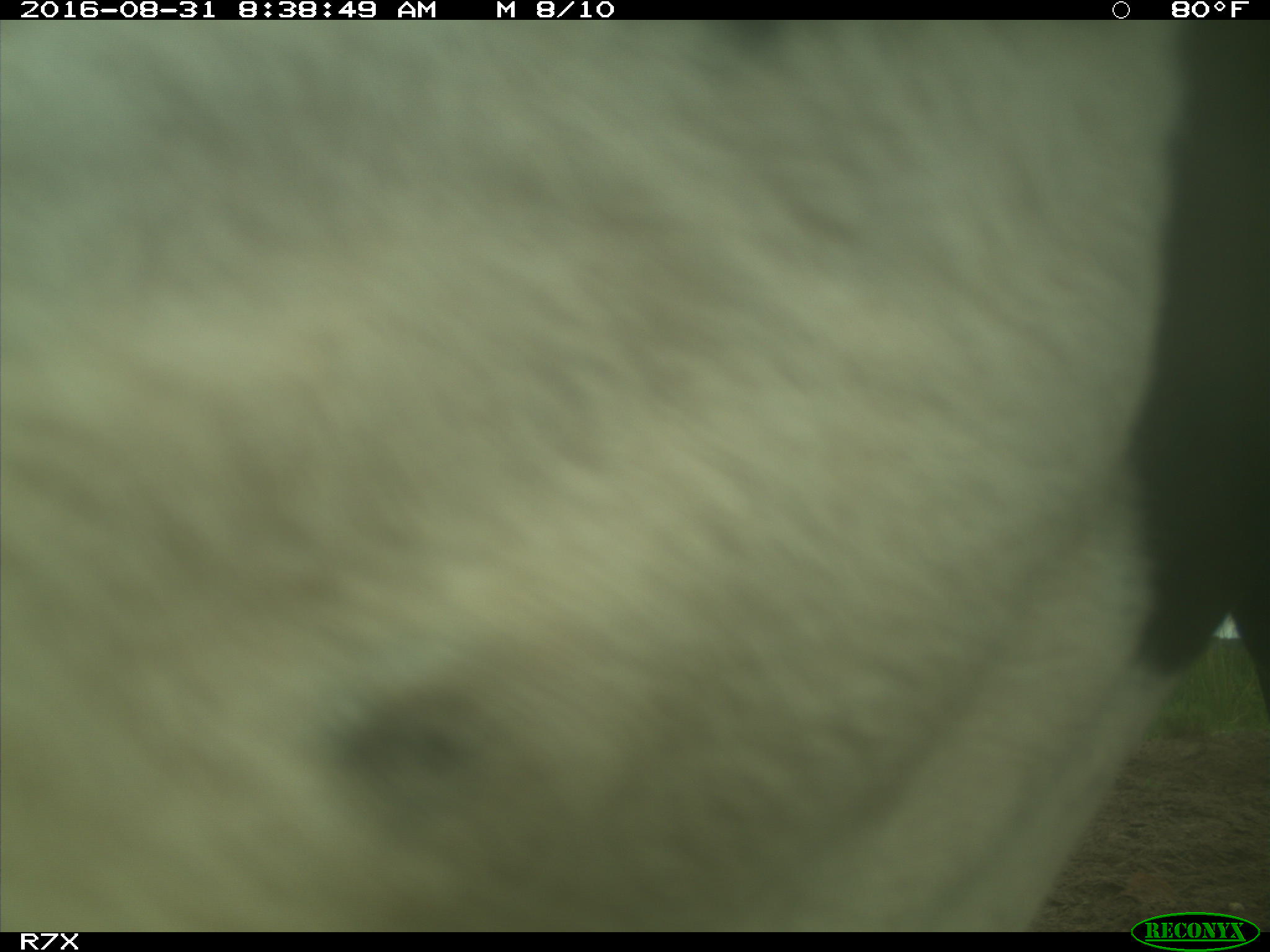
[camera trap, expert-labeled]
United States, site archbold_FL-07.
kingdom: Animalia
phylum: Chordata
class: Mammalia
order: Artiodactyla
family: Bovidae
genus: Bos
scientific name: Bos taurus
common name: domestic cow